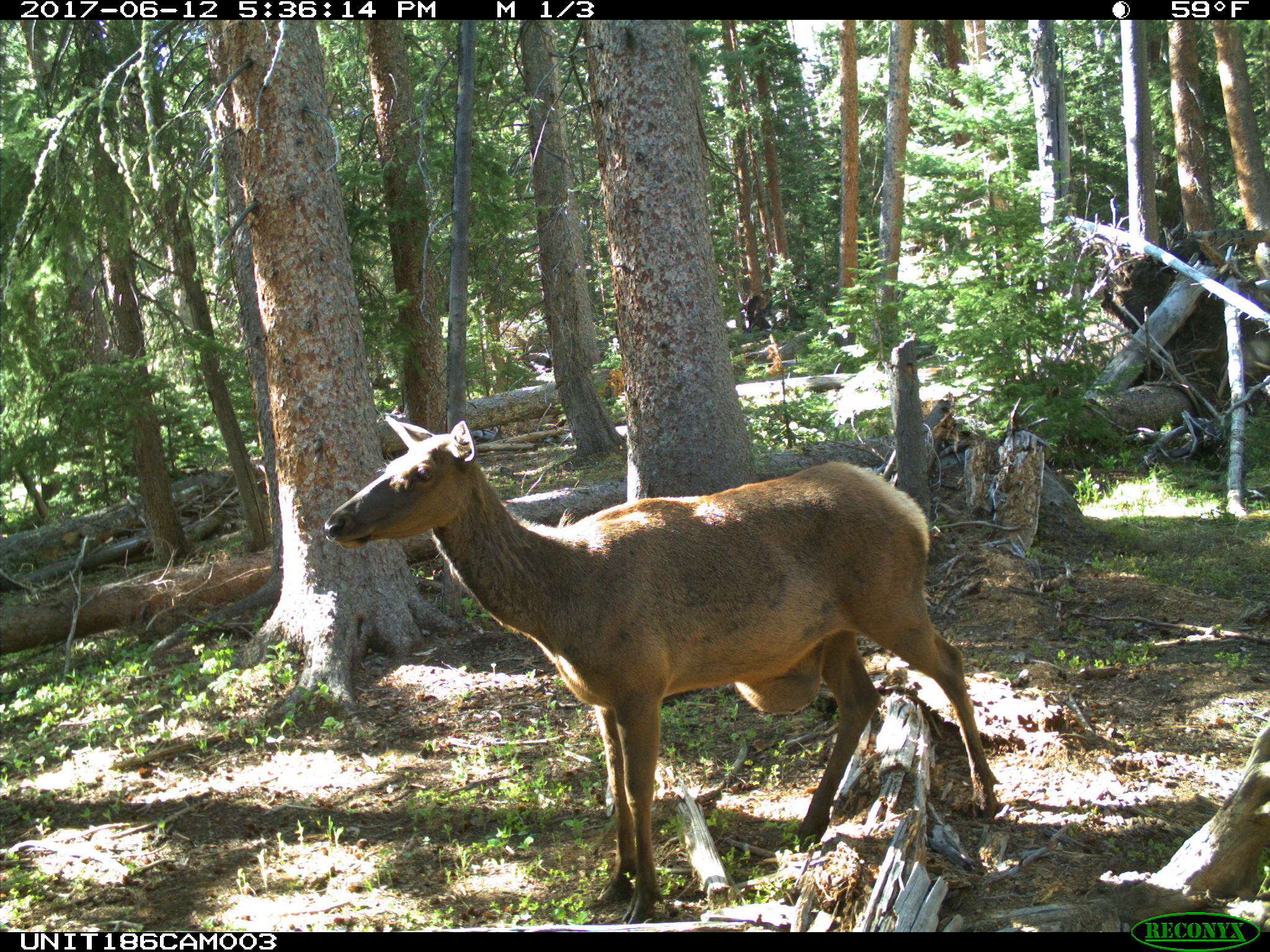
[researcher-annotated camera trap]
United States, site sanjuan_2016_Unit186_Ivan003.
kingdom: Animalia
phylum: Chordata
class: Mammalia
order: Artiodactyla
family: Cervidae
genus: Cervus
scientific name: Cervus elaphus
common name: red deer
Cervus elaphus (red deer).